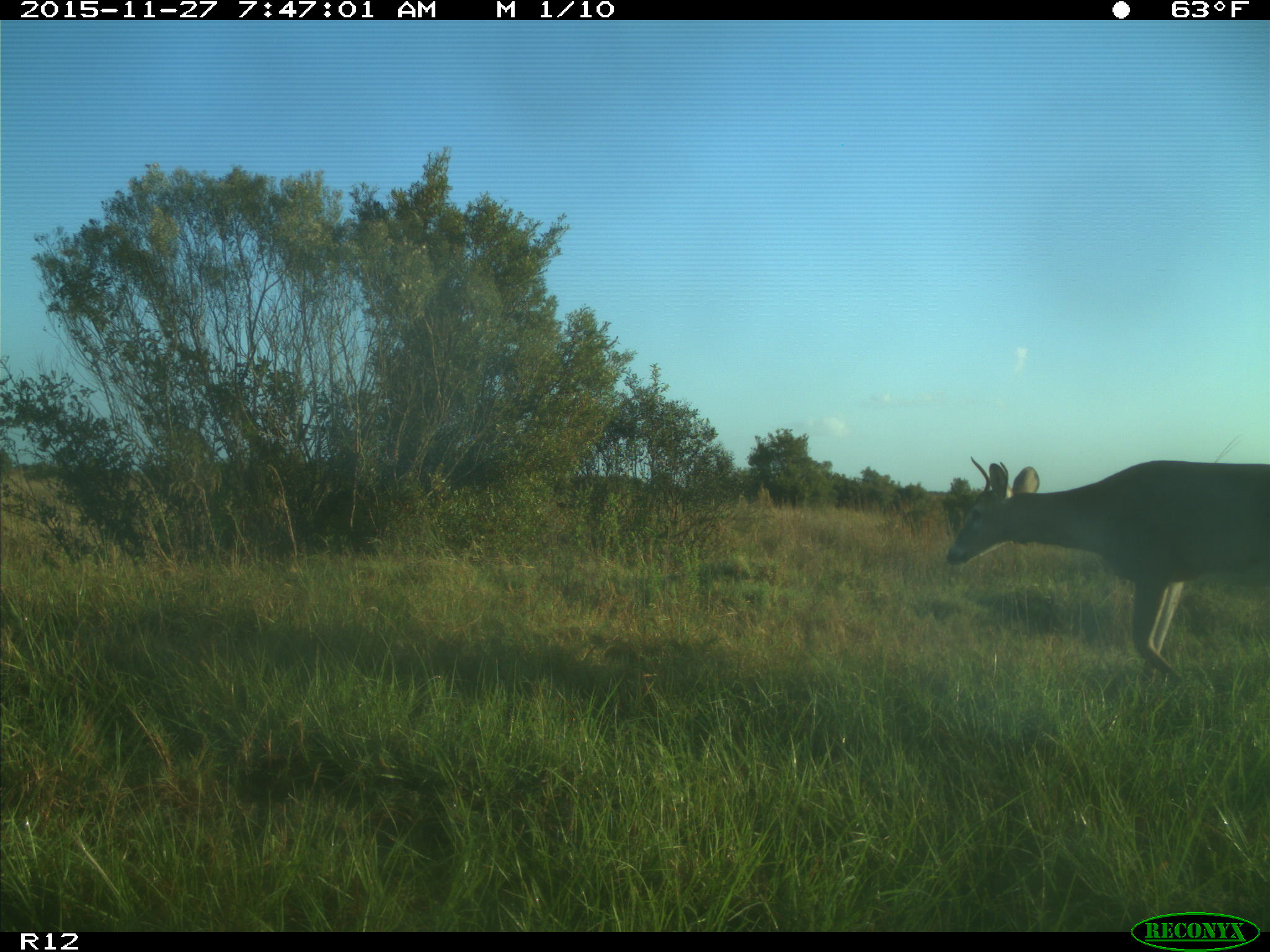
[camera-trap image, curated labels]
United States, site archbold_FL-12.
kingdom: Animalia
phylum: Chordata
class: Mammalia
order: Artiodactyla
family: Cervidae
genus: Odocoileus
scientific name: Odocoileus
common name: deer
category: unidentified deer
Unidentified deer (deer) (Odocoileus).